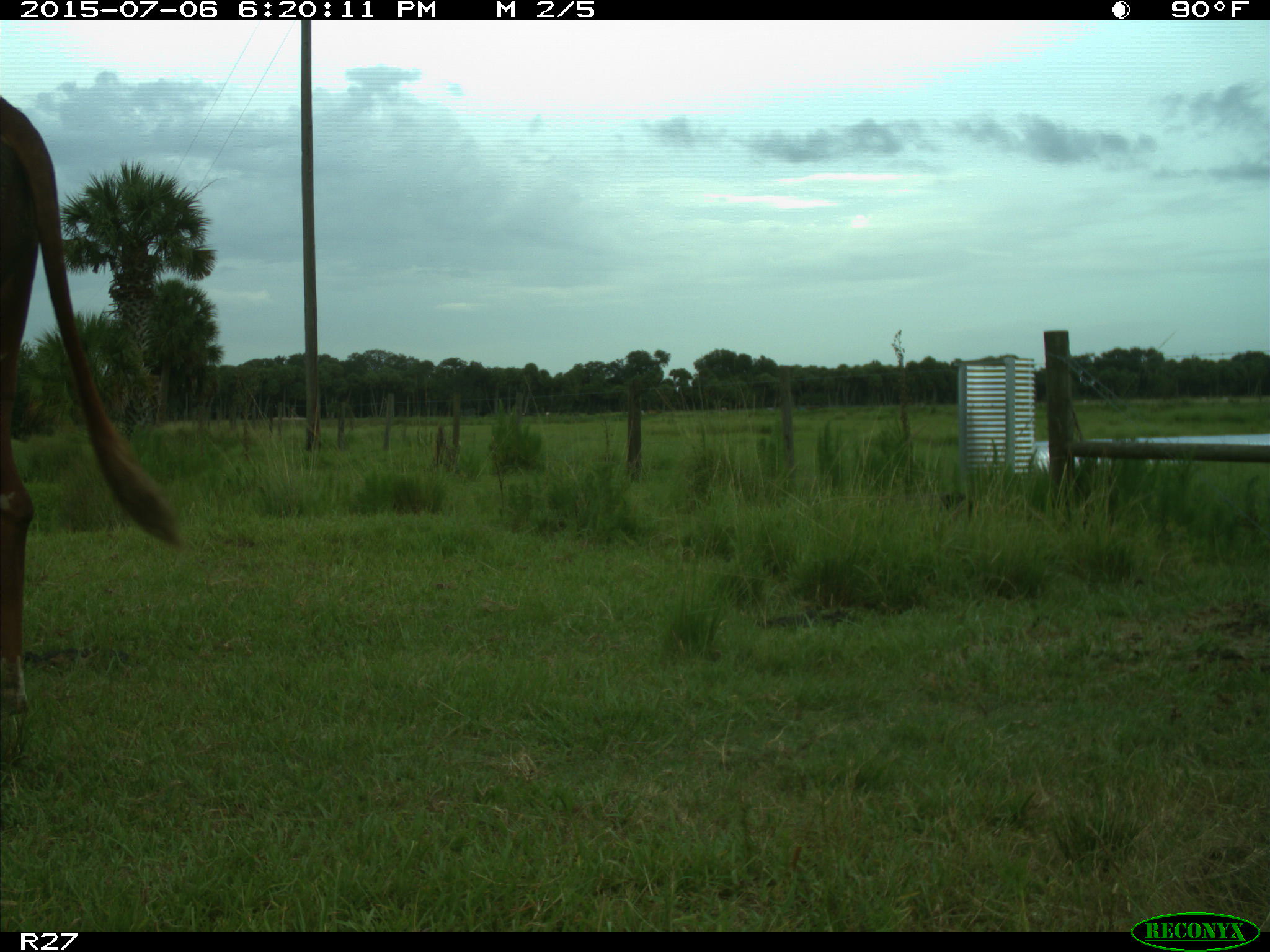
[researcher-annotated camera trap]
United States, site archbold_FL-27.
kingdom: Animalia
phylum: Chordata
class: Mammalia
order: Artiodactyla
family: Bovidae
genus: Bos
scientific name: Bos taurus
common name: domestic cow